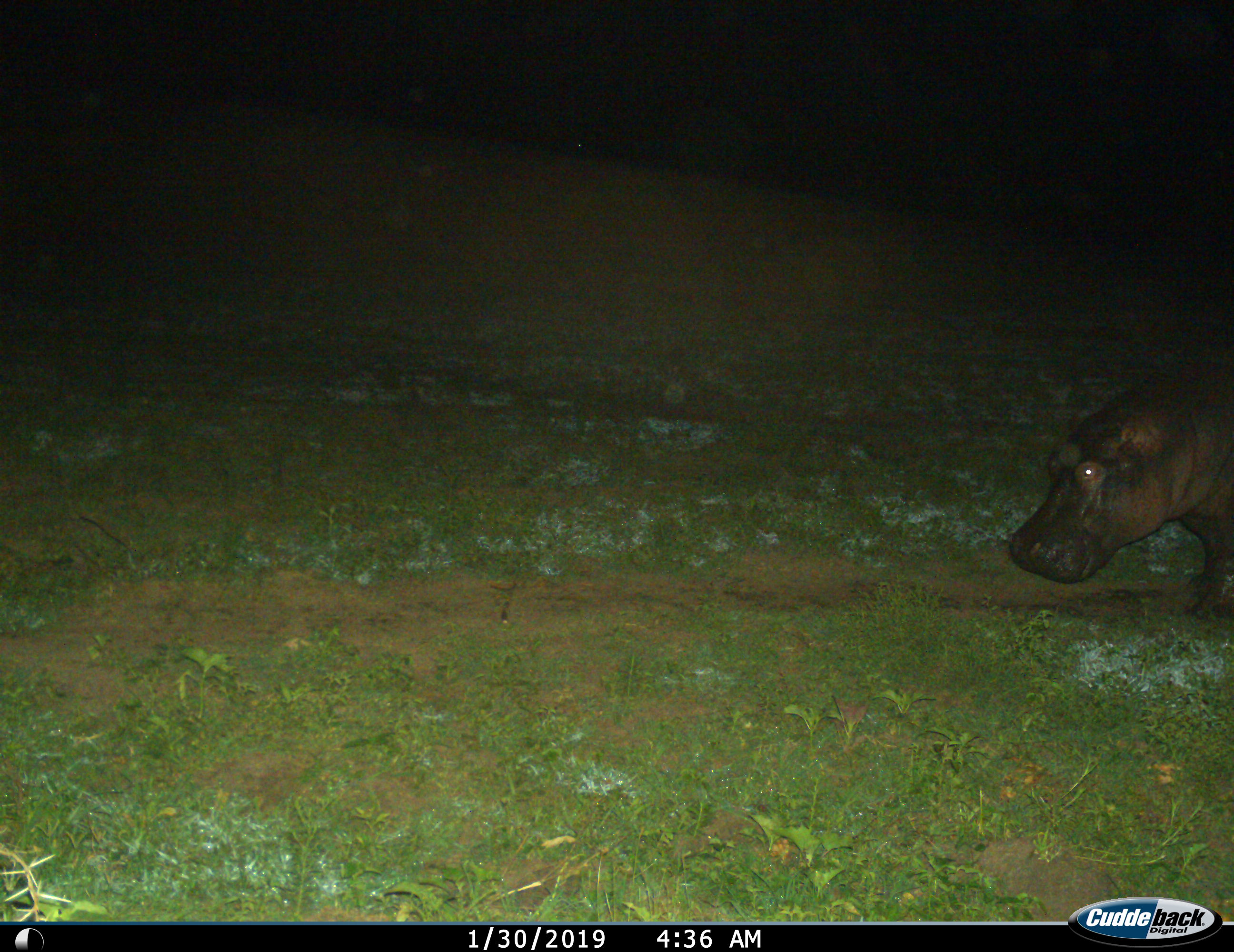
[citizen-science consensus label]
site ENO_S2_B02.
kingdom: Animalia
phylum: Chordata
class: Mammalia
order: Artiodactyla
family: Hippopotamidae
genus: Hippopotamus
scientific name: Hippopotamus amphibius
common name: hippopotamus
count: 1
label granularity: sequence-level